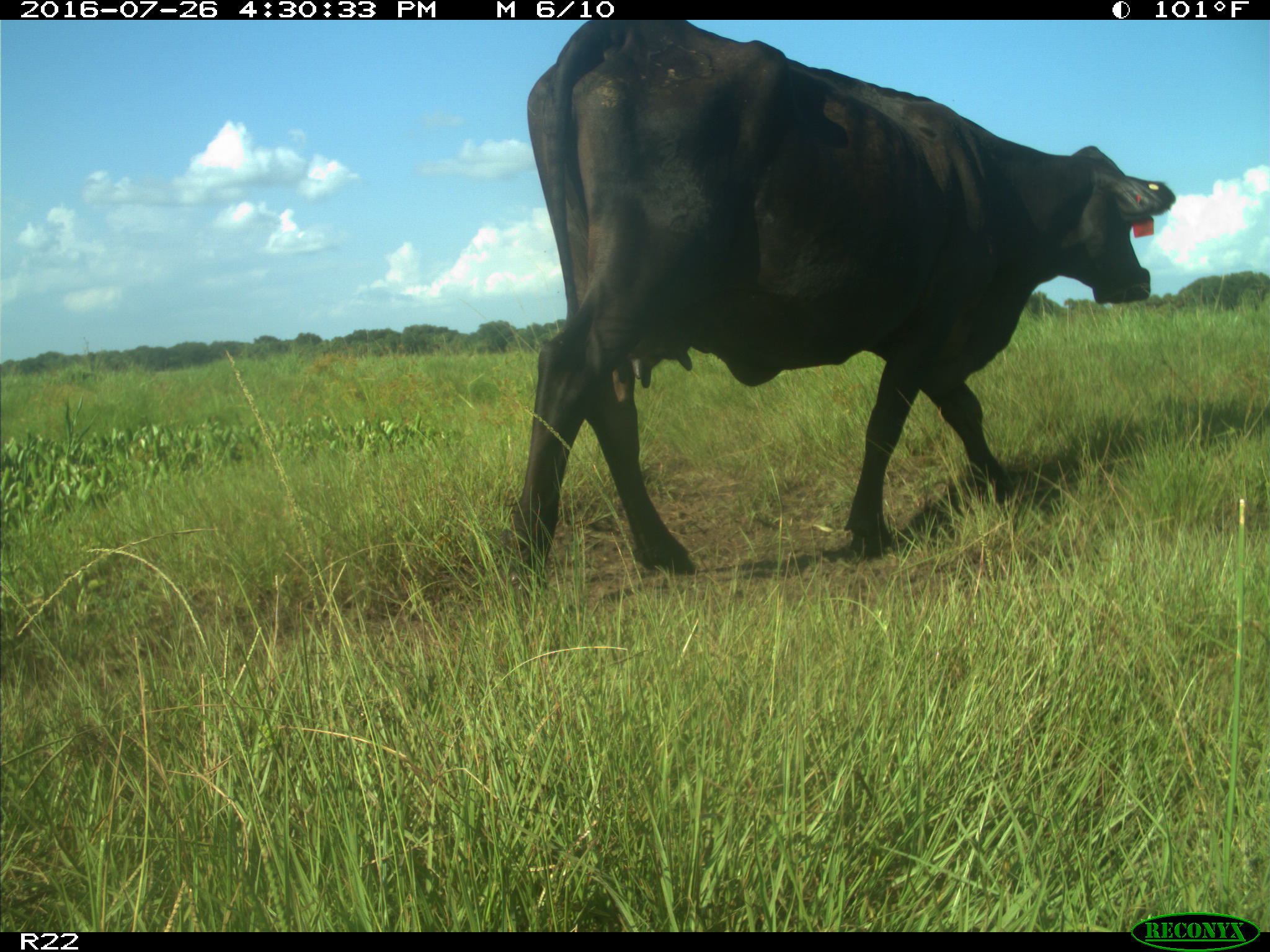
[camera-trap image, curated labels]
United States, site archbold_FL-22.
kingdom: Animalia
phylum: Chordata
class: Mammalia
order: Artiodactyla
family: Bovidae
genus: Bos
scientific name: Bos taurus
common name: domestic cow